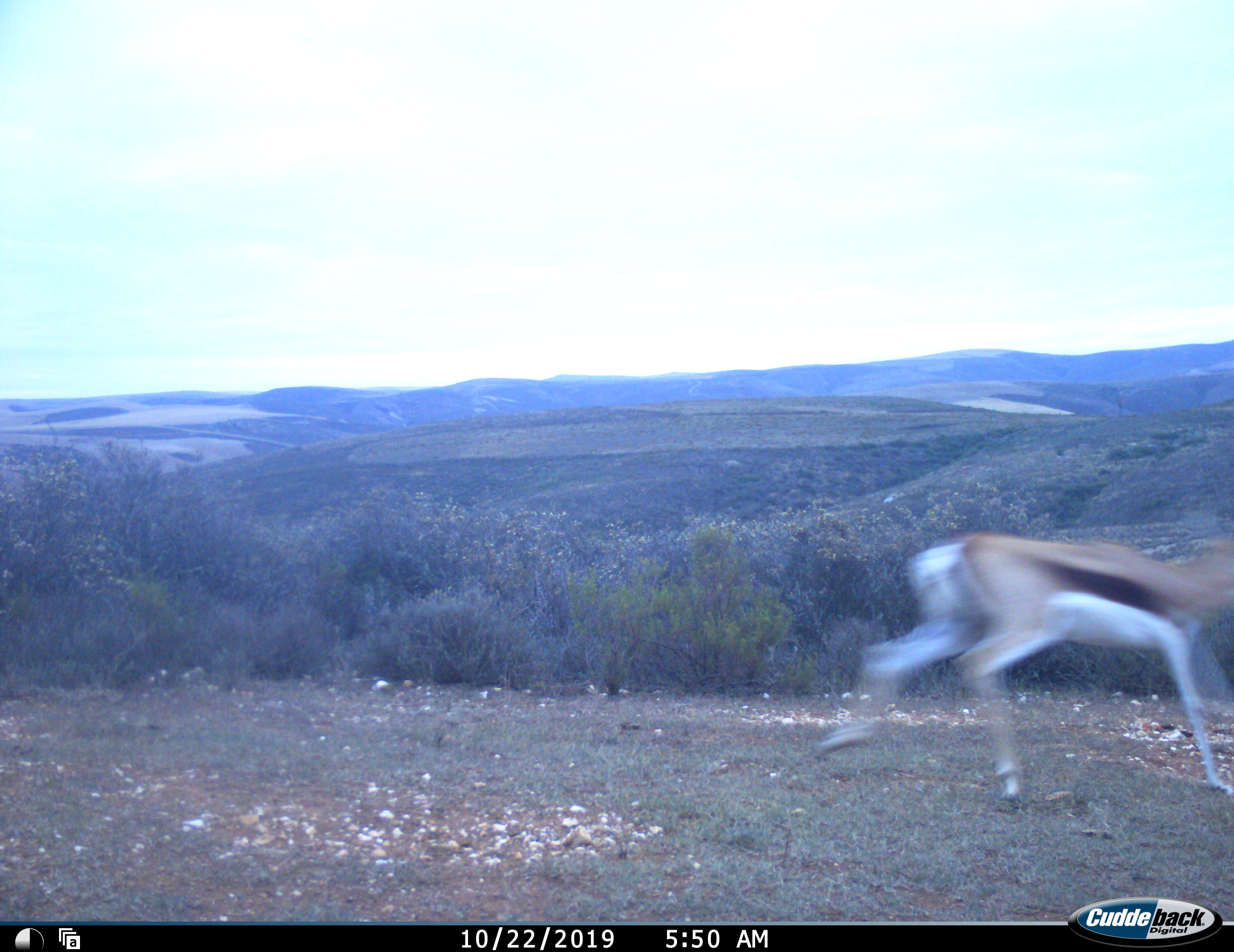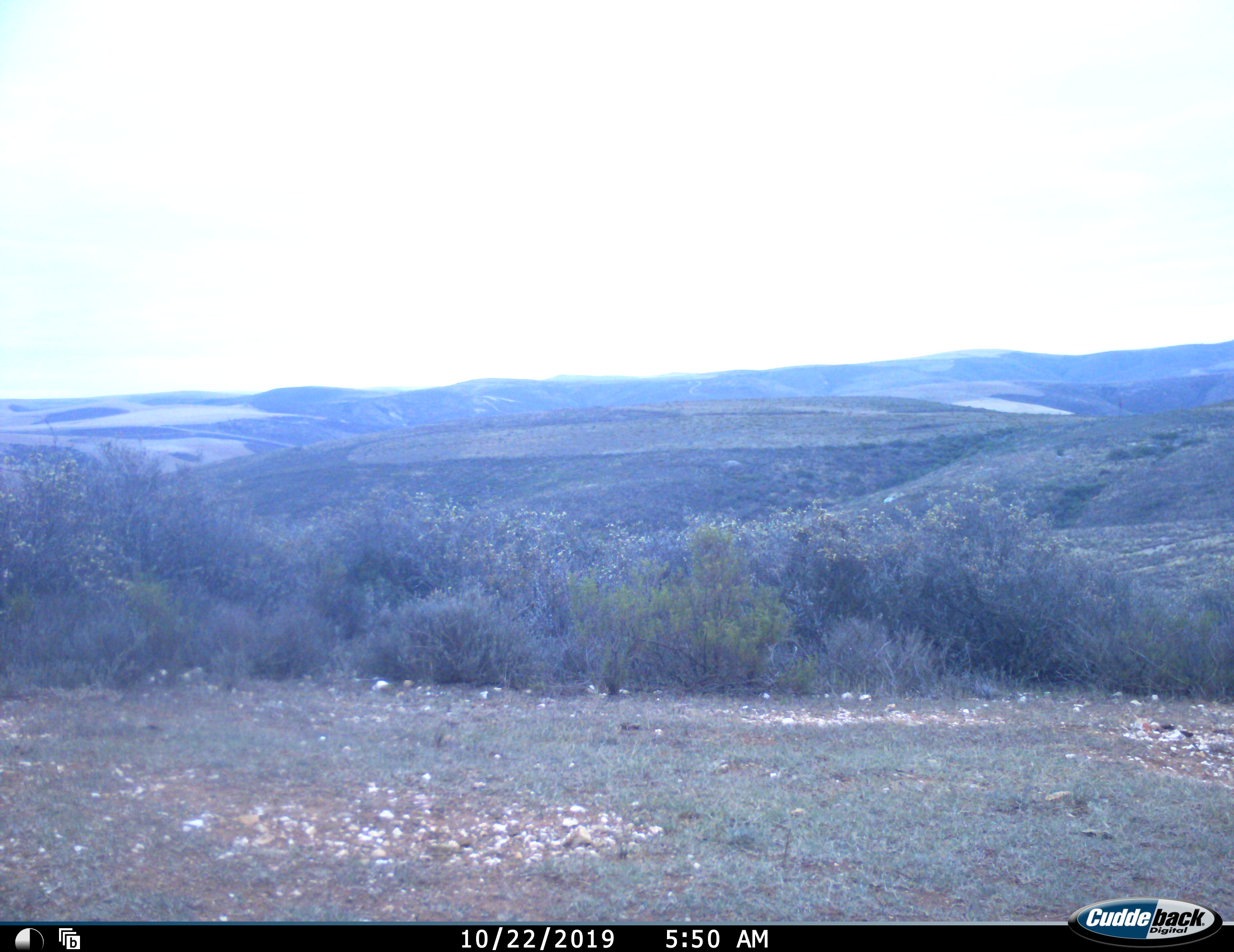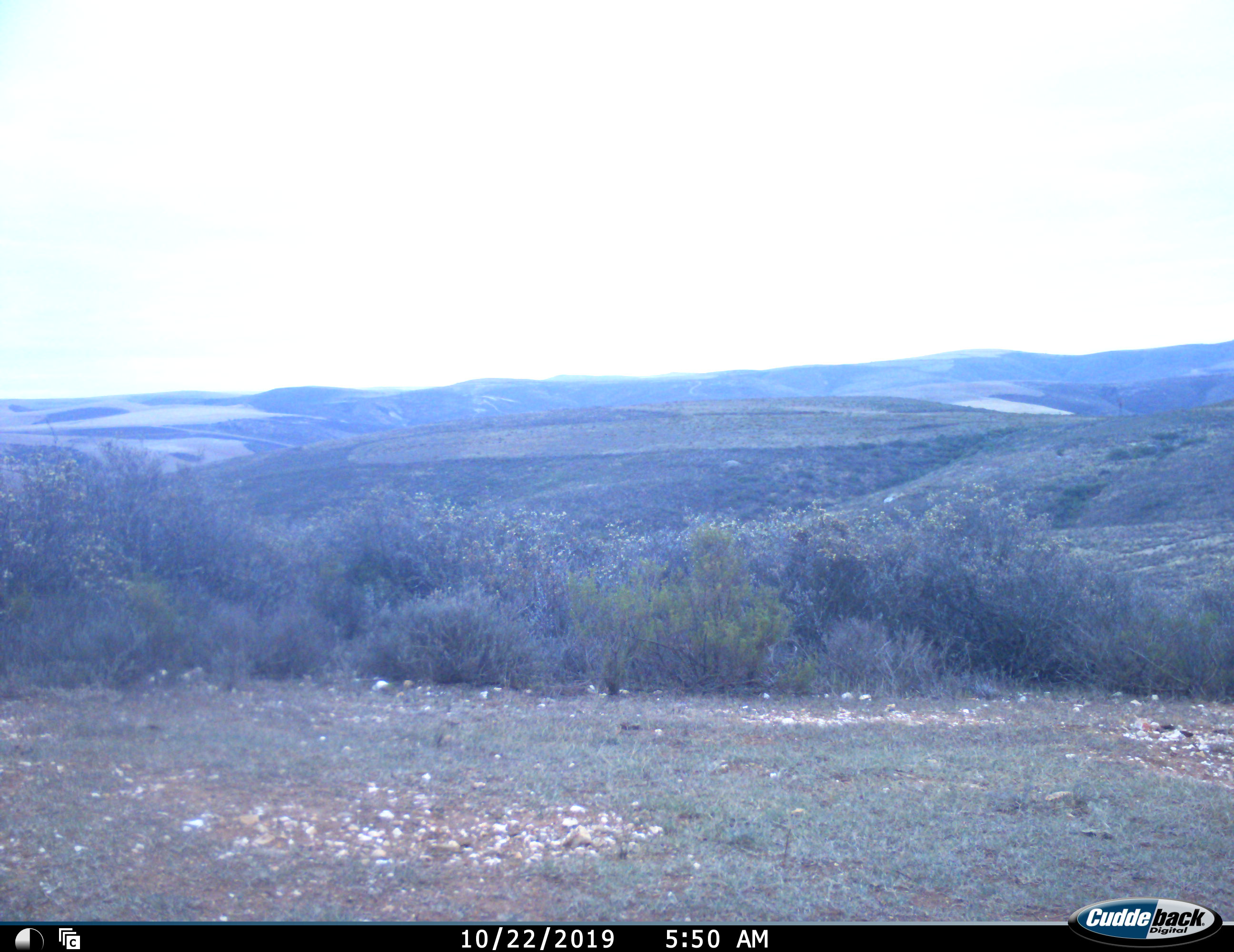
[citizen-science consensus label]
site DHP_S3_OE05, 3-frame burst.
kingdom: Animalia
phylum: Chordata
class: Mammalia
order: Artiodactyla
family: Bovidae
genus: Antidorcas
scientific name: Antidorcas marsupialis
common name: springbok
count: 1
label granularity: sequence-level